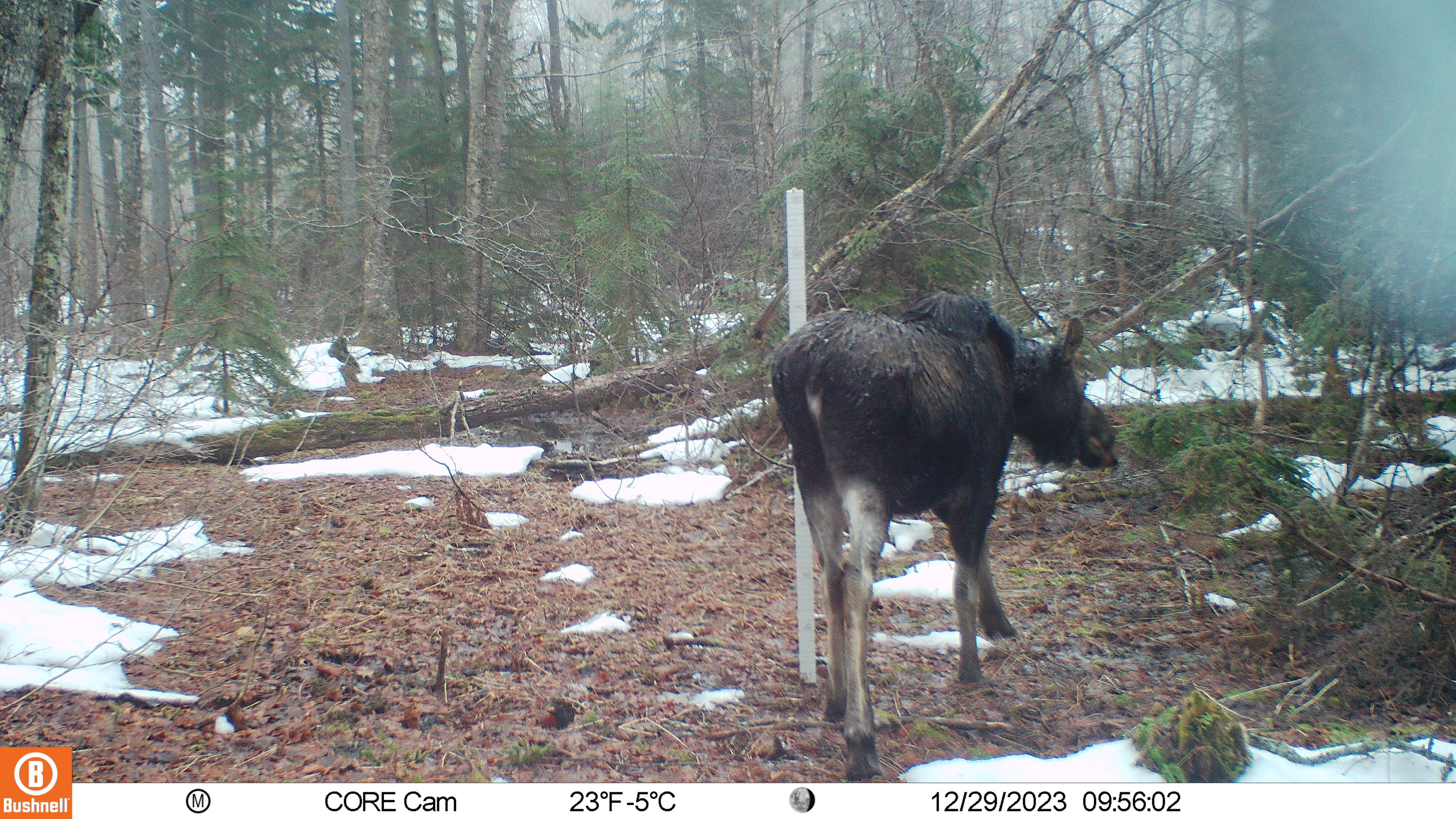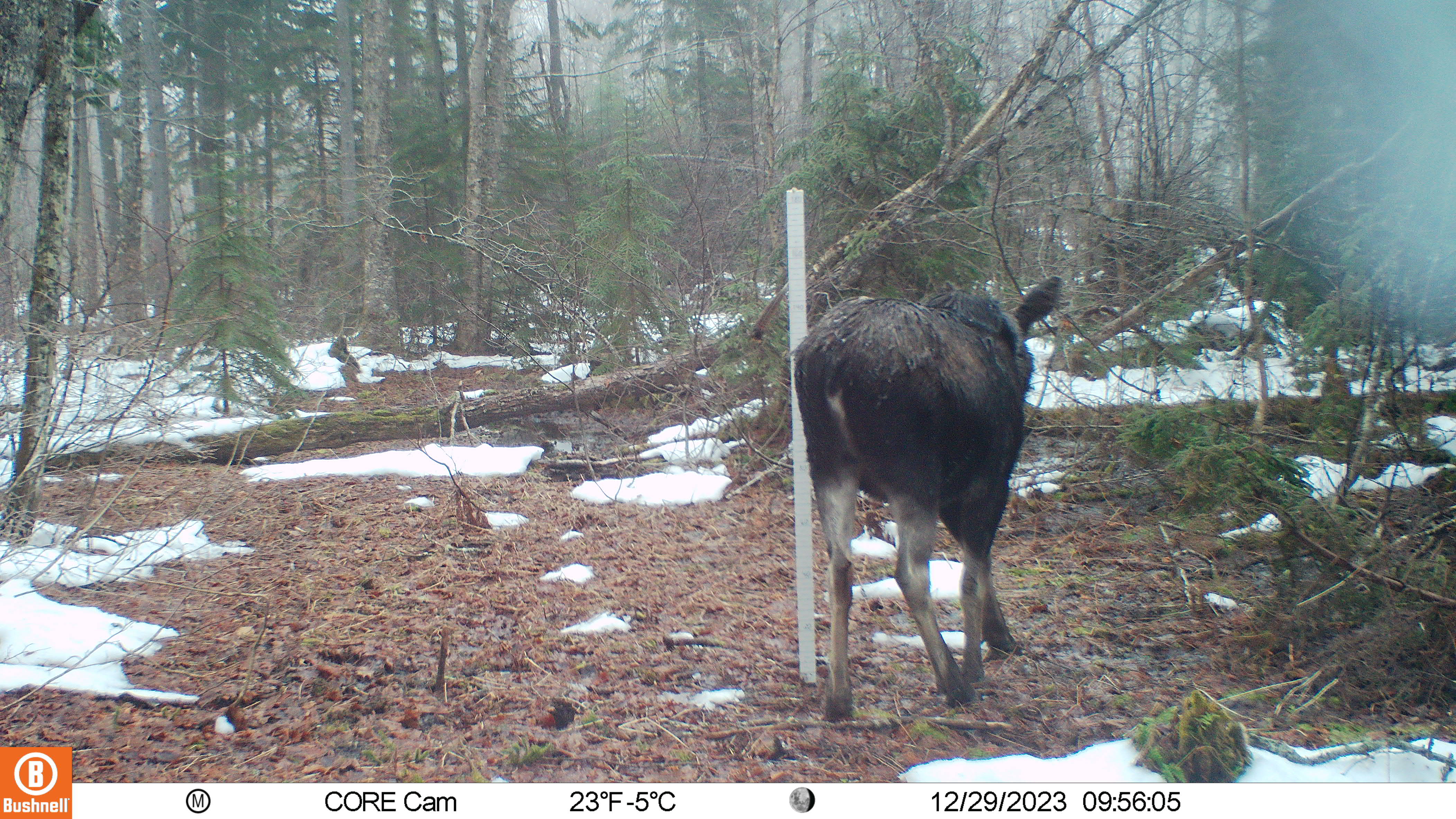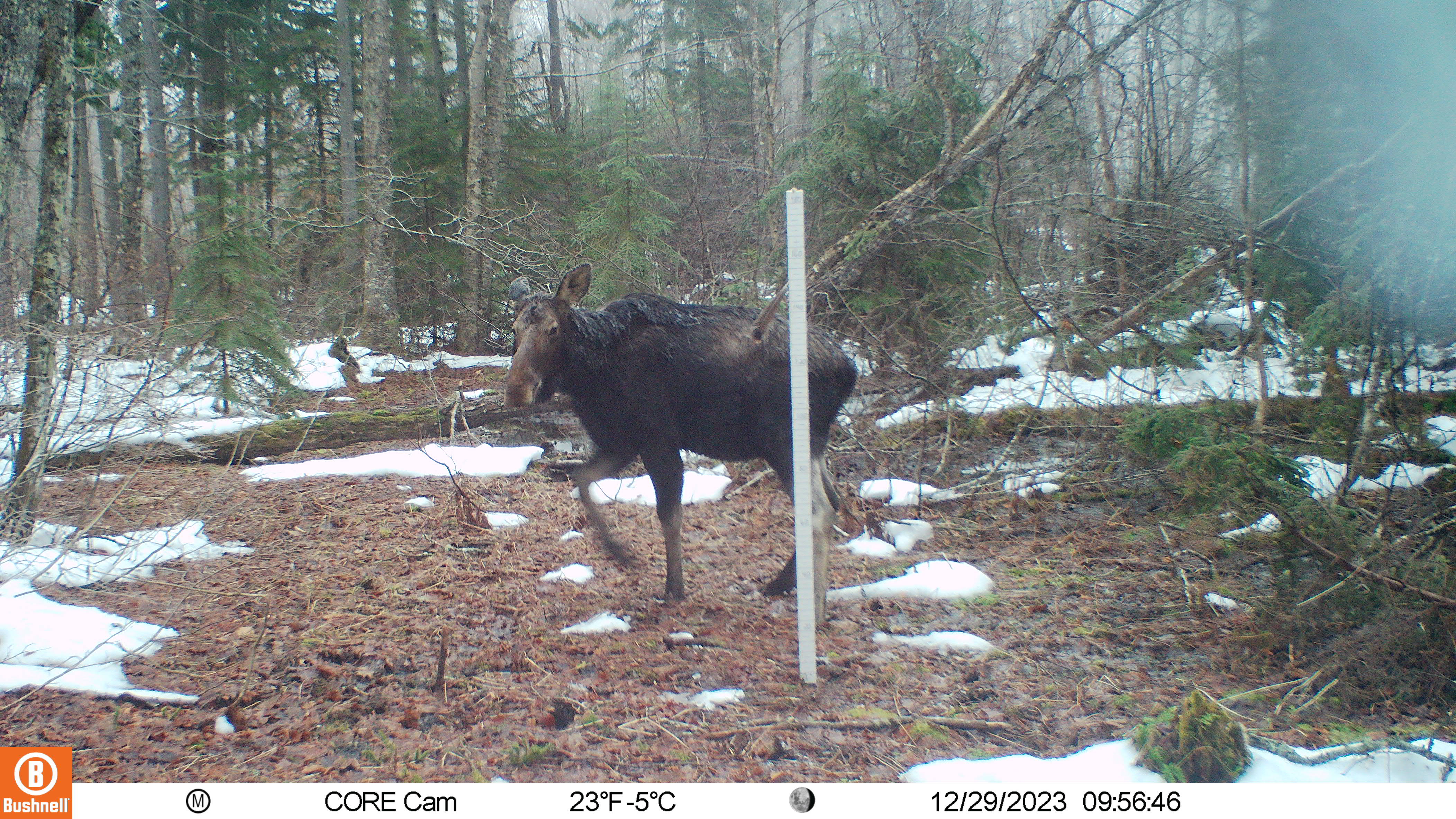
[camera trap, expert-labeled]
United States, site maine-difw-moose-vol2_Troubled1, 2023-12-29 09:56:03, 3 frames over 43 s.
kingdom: Animalia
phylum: Chordata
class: Mammalia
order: Artiodactyla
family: Cervidae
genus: Alces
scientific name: Alces alces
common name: moose